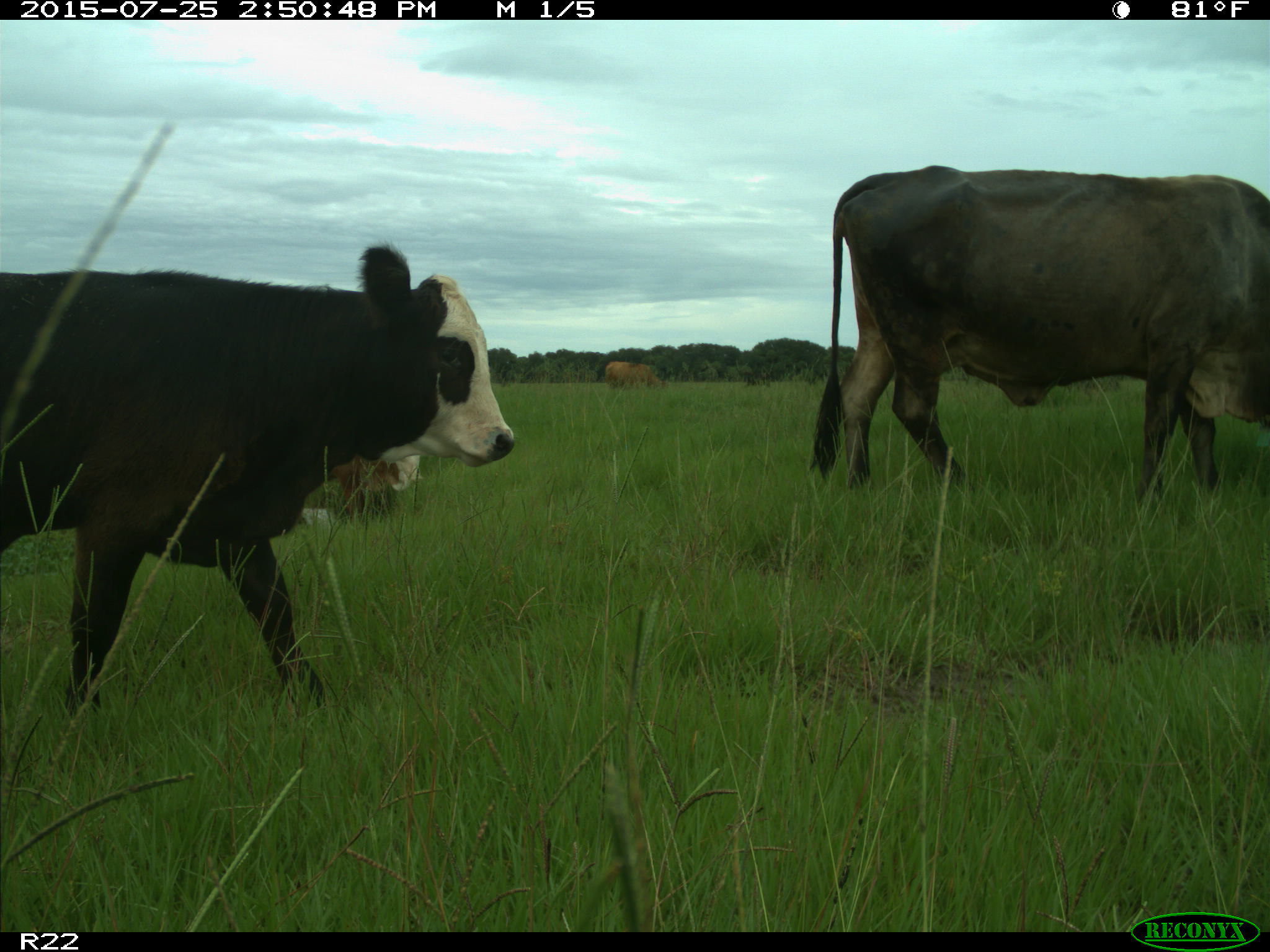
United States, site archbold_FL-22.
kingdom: Animalia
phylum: Chordata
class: Mammalia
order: Artiodactyla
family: Bovidae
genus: Bos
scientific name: Bos taurus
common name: domestic cow